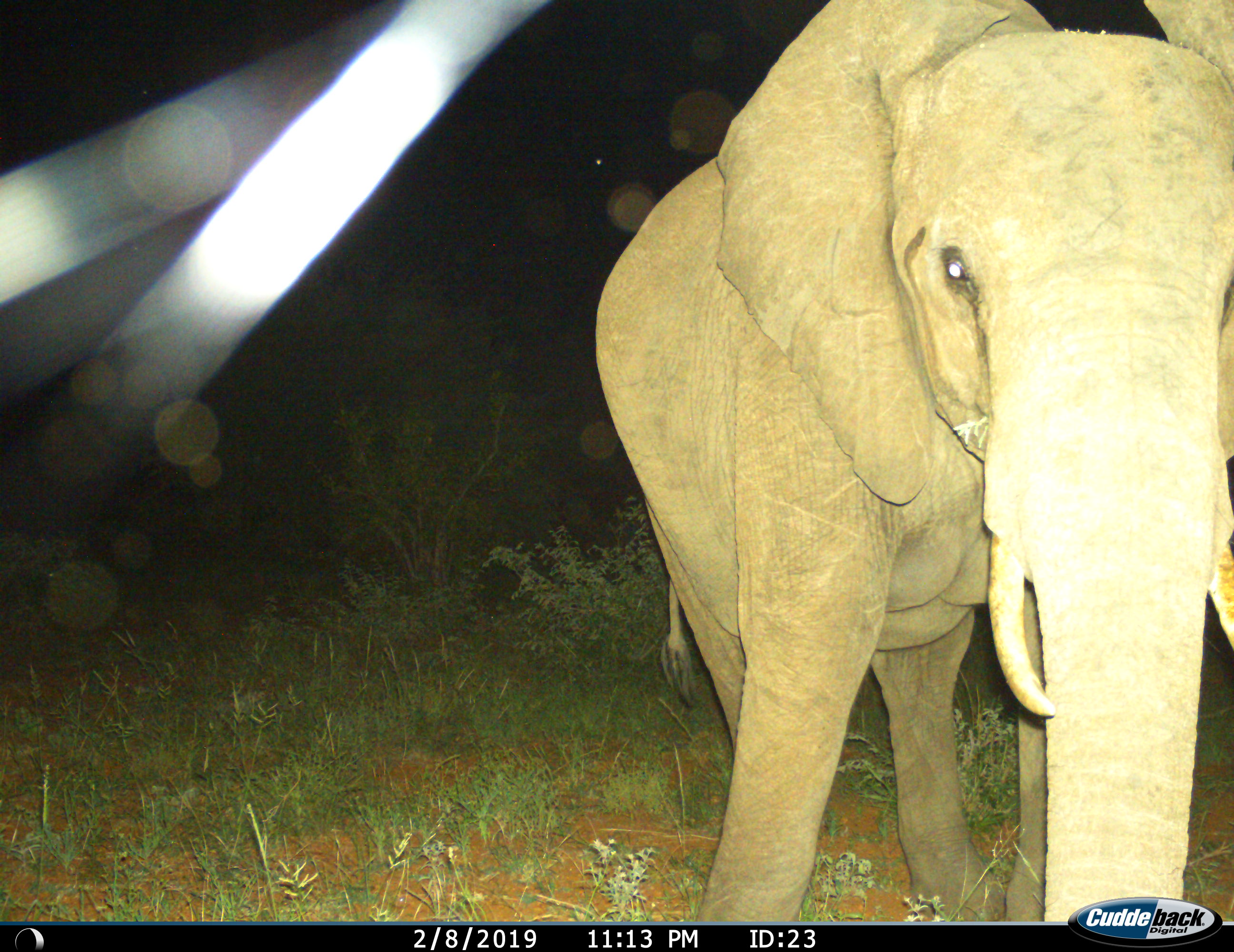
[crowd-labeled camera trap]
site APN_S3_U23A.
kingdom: Animalia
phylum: Chordata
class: Mammalia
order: Proboscidea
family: Elephantidae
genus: Loxodonta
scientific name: Loxodonta africana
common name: african bush elephant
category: elephant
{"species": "elephant (african bush elephant) (Loxodonta africana)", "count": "1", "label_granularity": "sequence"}